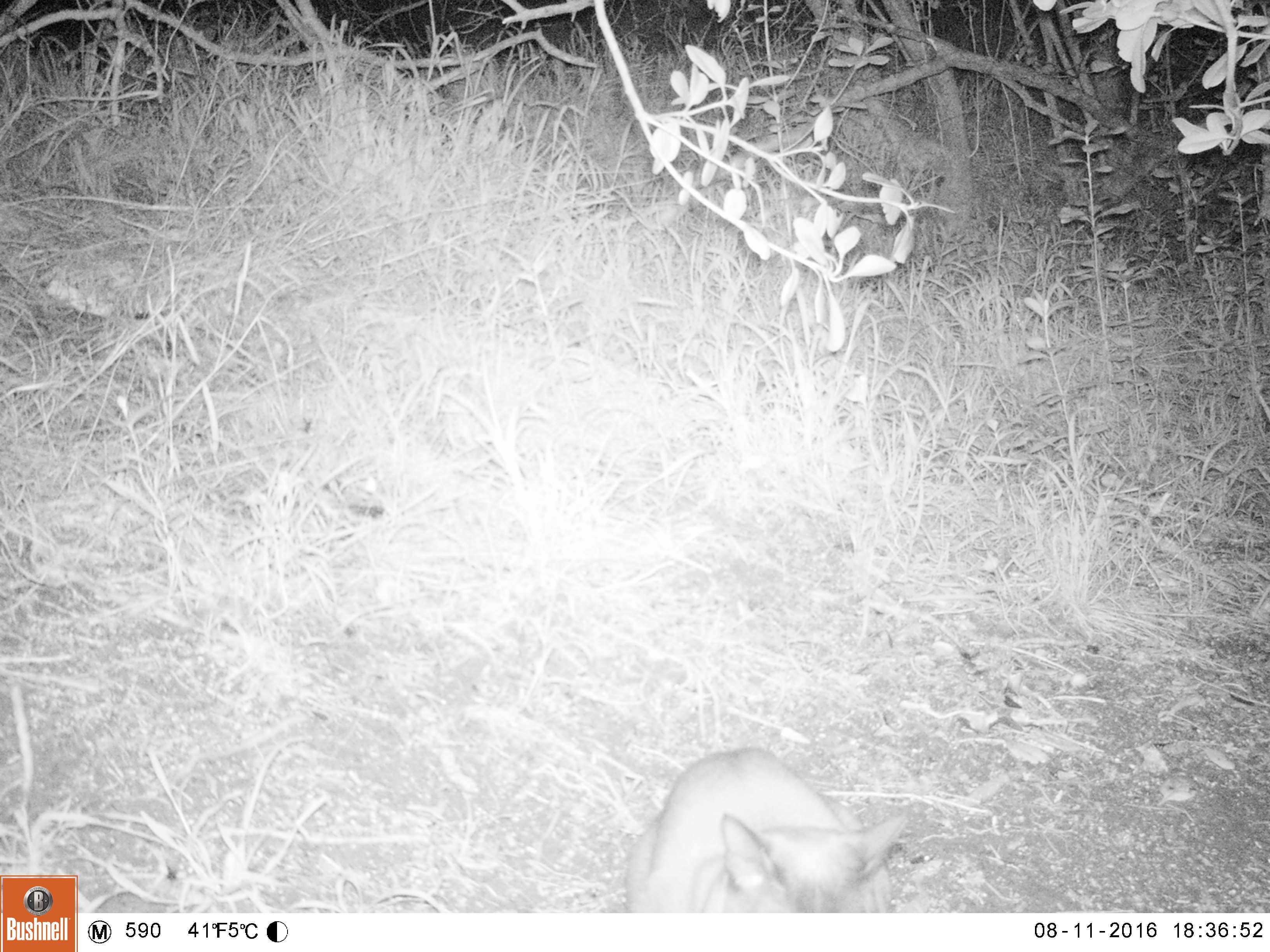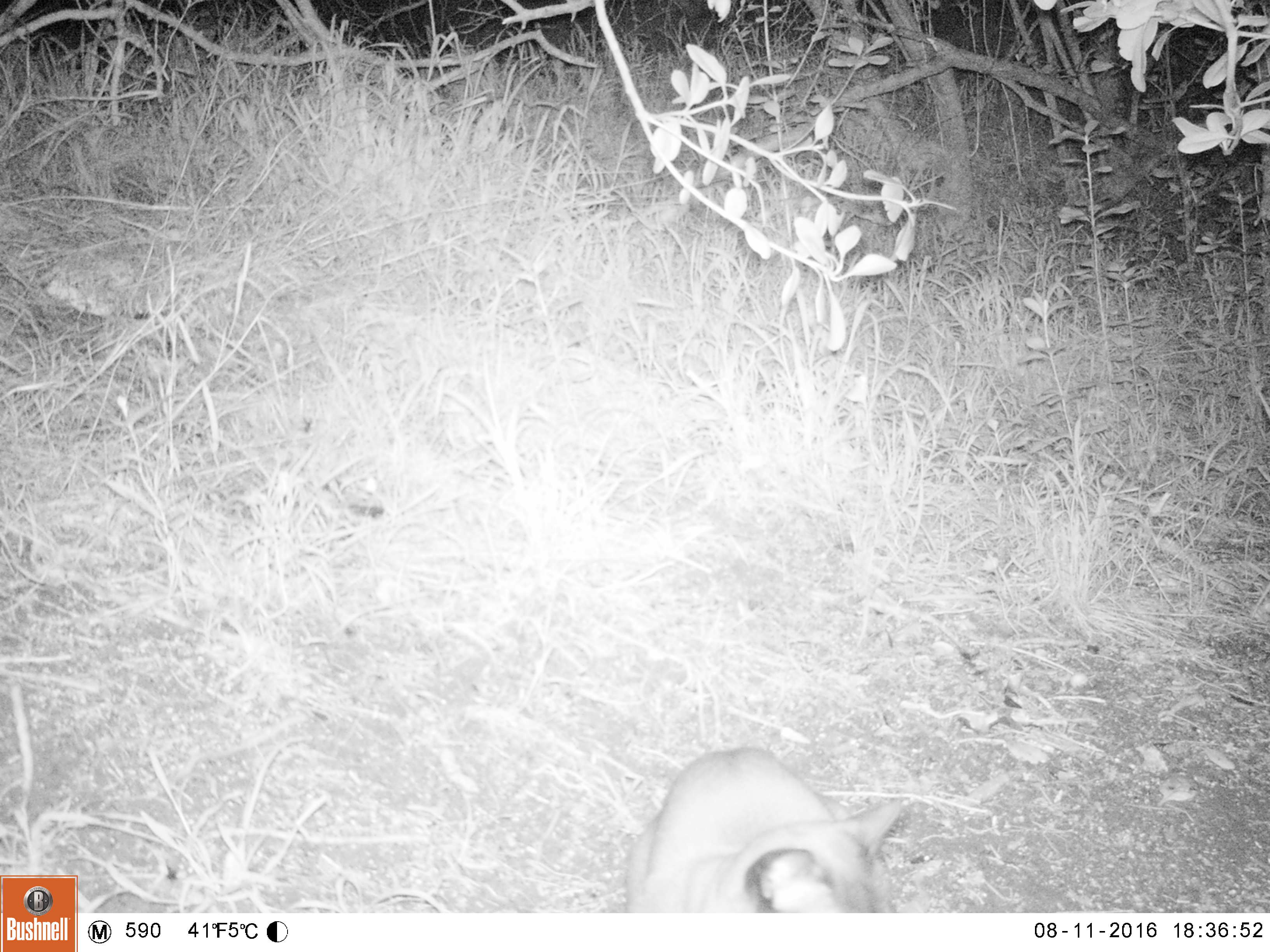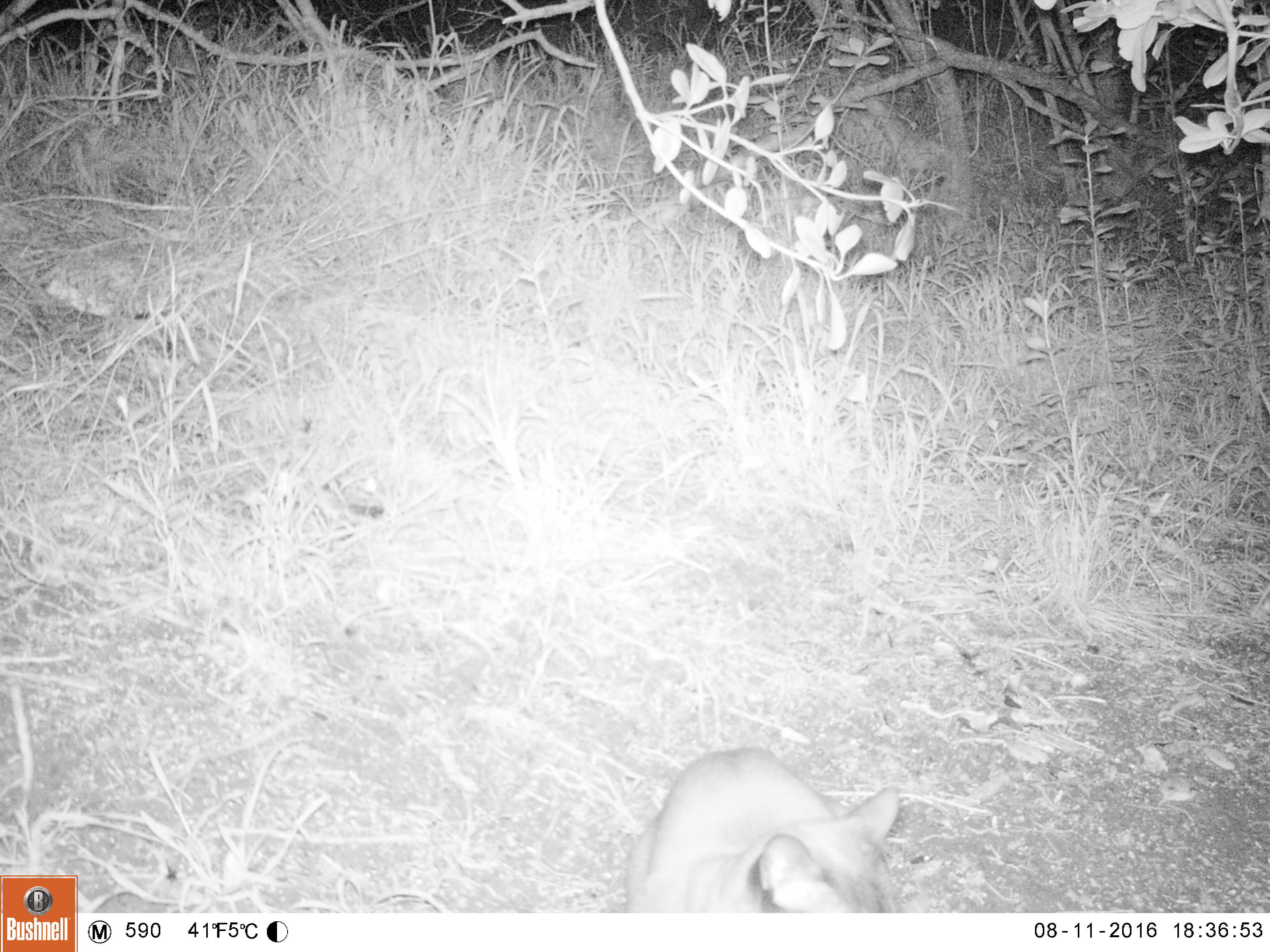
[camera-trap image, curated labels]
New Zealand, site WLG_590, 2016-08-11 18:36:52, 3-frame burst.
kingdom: Animalia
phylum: Chordata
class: Mammalia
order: Carnivora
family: Felidae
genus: Felis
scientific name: Felis catus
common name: domestic cat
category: cat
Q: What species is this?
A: Cat (domestic cat) (Felis catus).